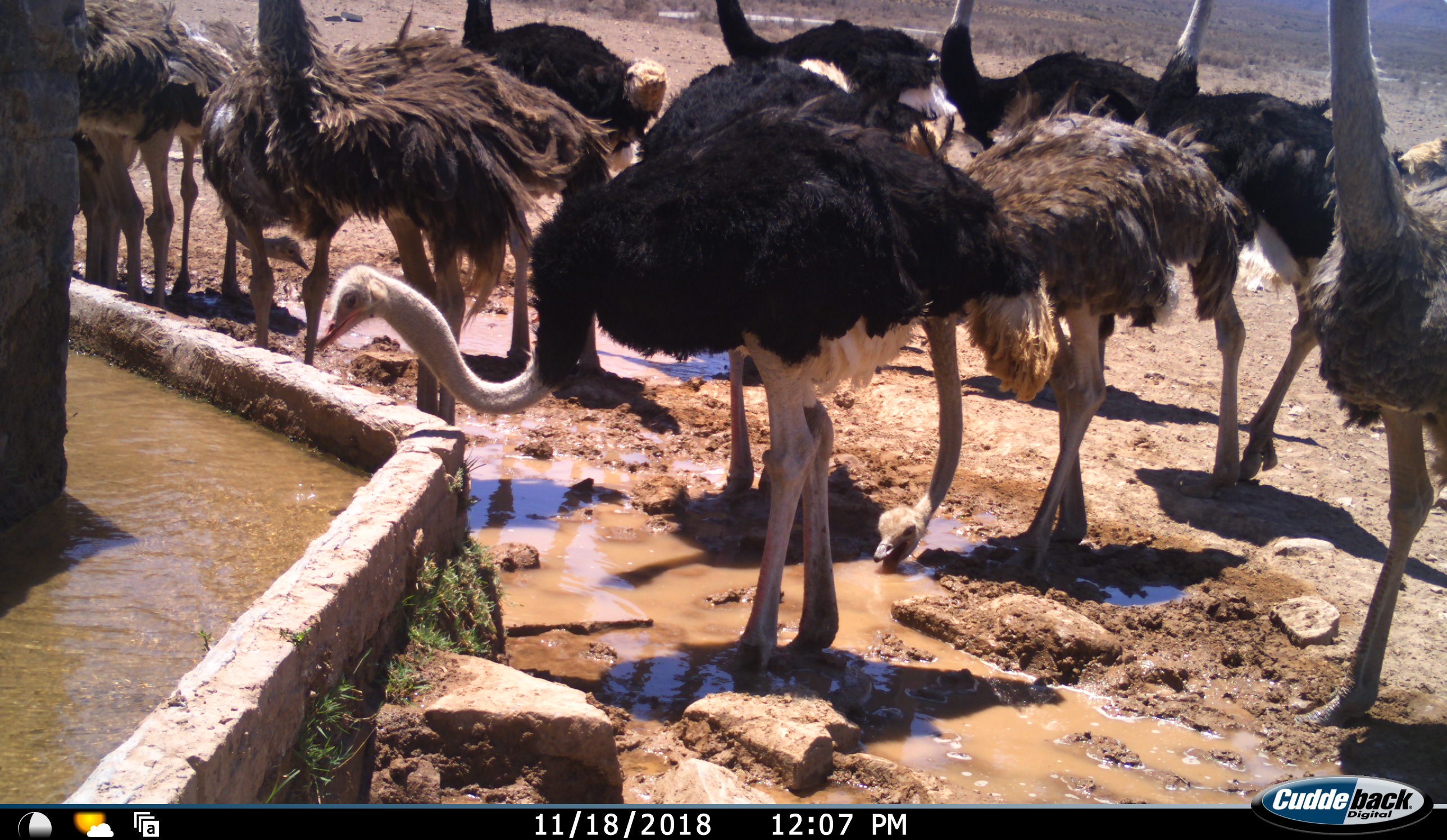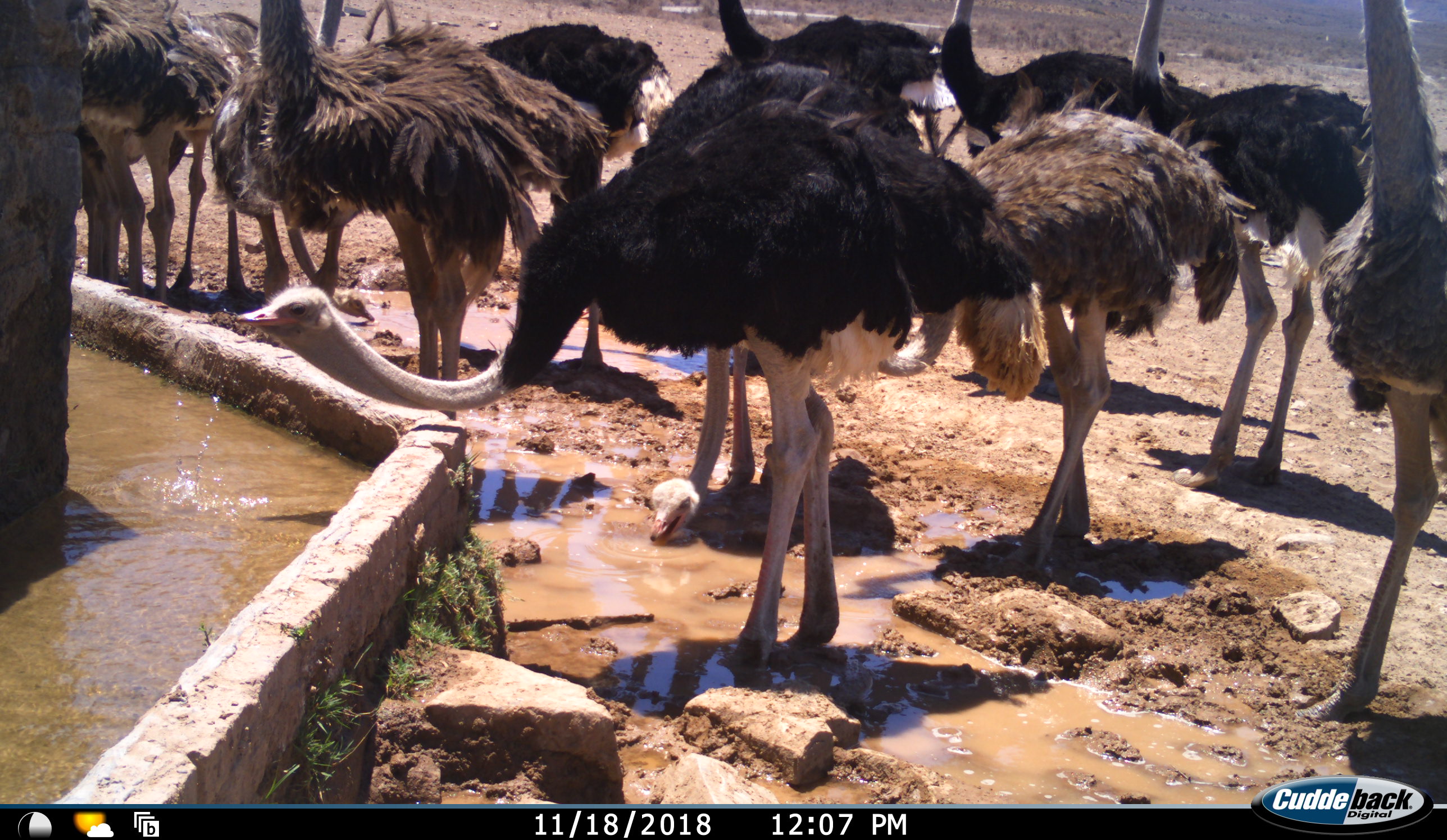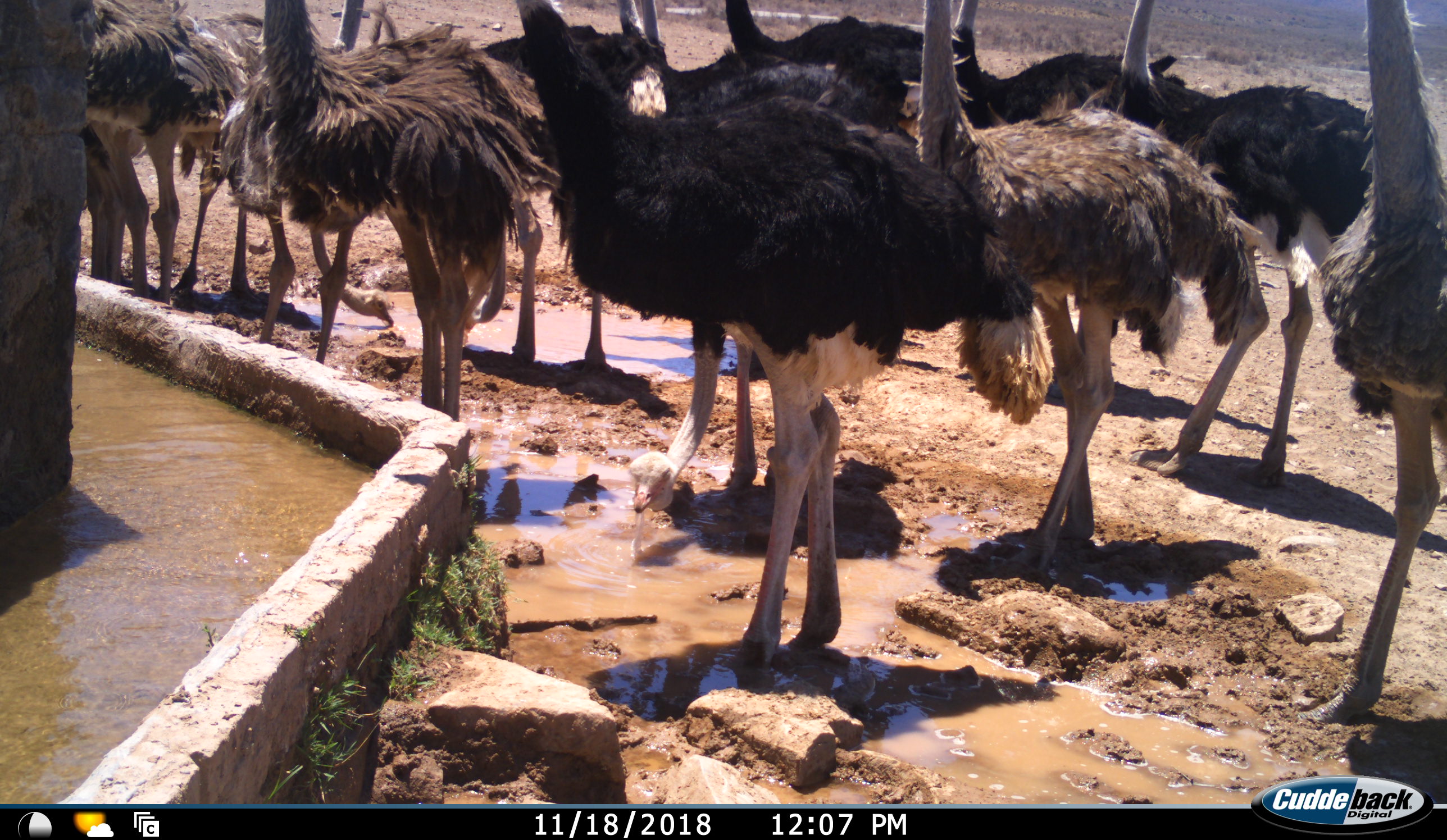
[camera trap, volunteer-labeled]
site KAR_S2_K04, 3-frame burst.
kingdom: Animalia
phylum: Chordata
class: Aves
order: Struthioniformes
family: Struthionidae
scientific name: Struthionidae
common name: ostrich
Ostrich (Struthionidae), count 11-50. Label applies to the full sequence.